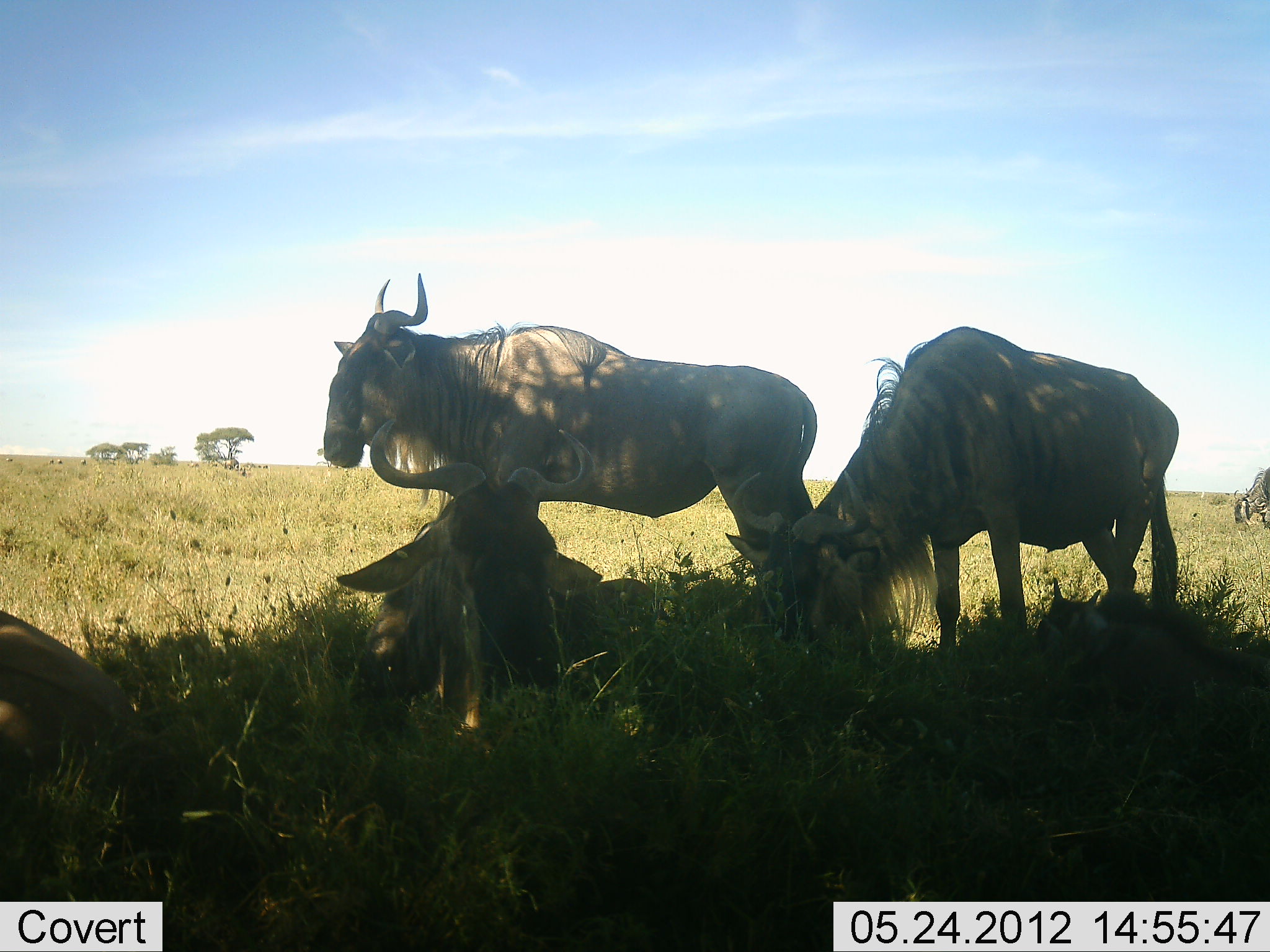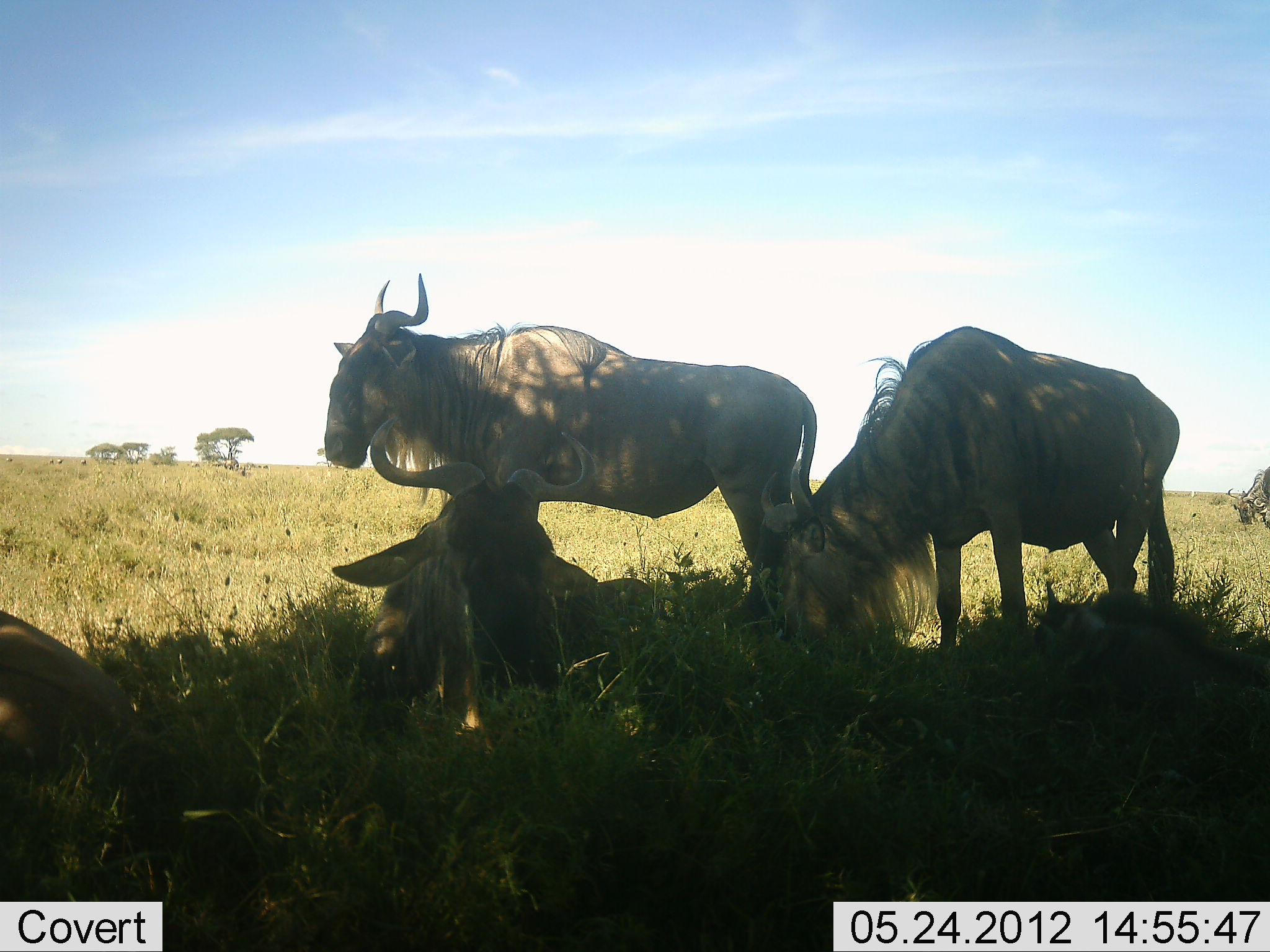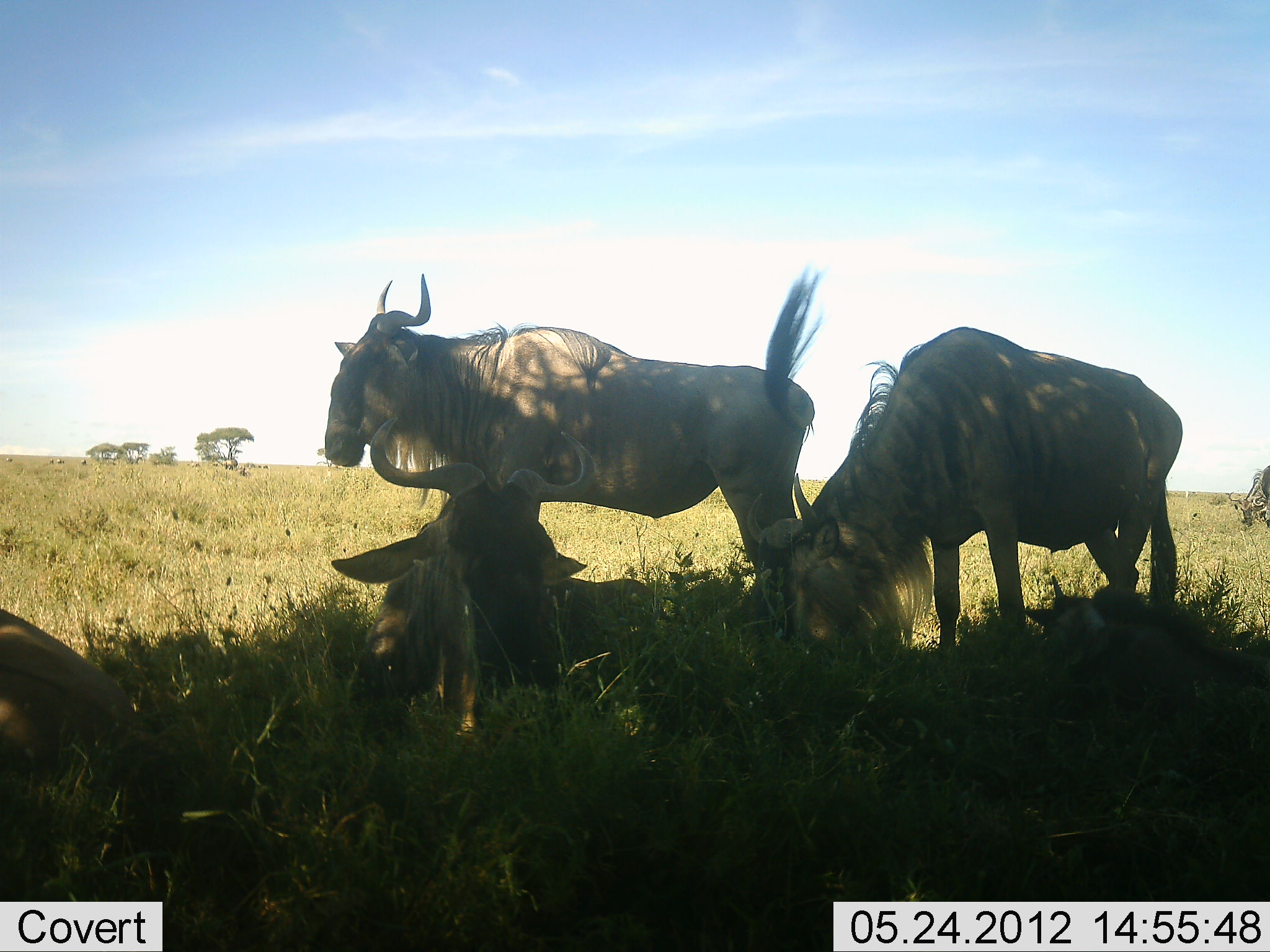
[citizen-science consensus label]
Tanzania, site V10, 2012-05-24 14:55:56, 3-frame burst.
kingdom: Animalia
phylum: Chordata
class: Mammalia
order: Artiodactyla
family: Bovidae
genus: Connochaetes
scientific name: Connochaetes taurinus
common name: blue wildebeest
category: wildebeest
Wildebeest (blue wildebeest) (Connochaetes taurinus), count 5. Behavior (volunteer vote fractions): standing 80%, resting 90%, moving 0%, interacting 10%. Young present (vote fraction): 20%. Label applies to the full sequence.